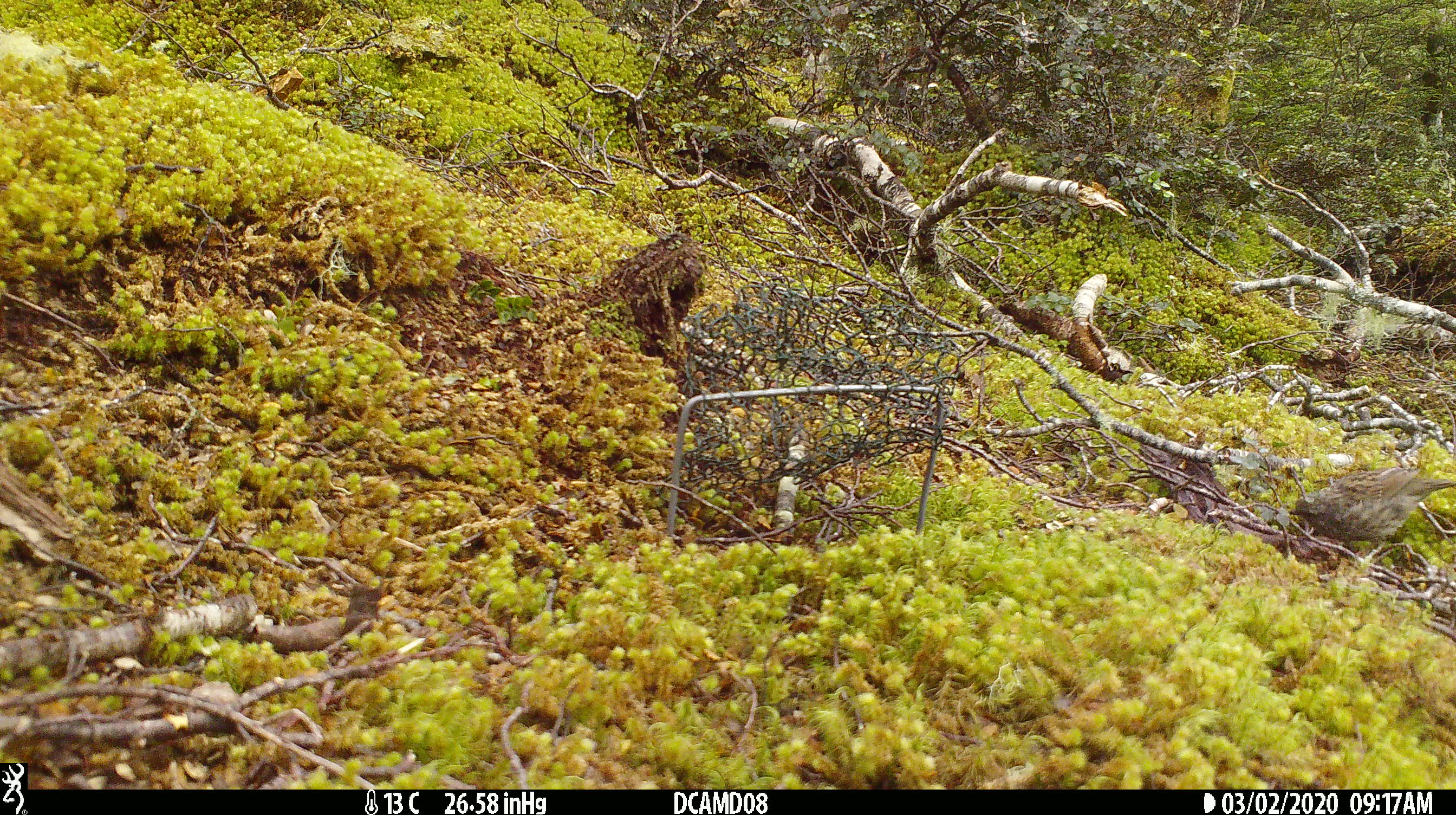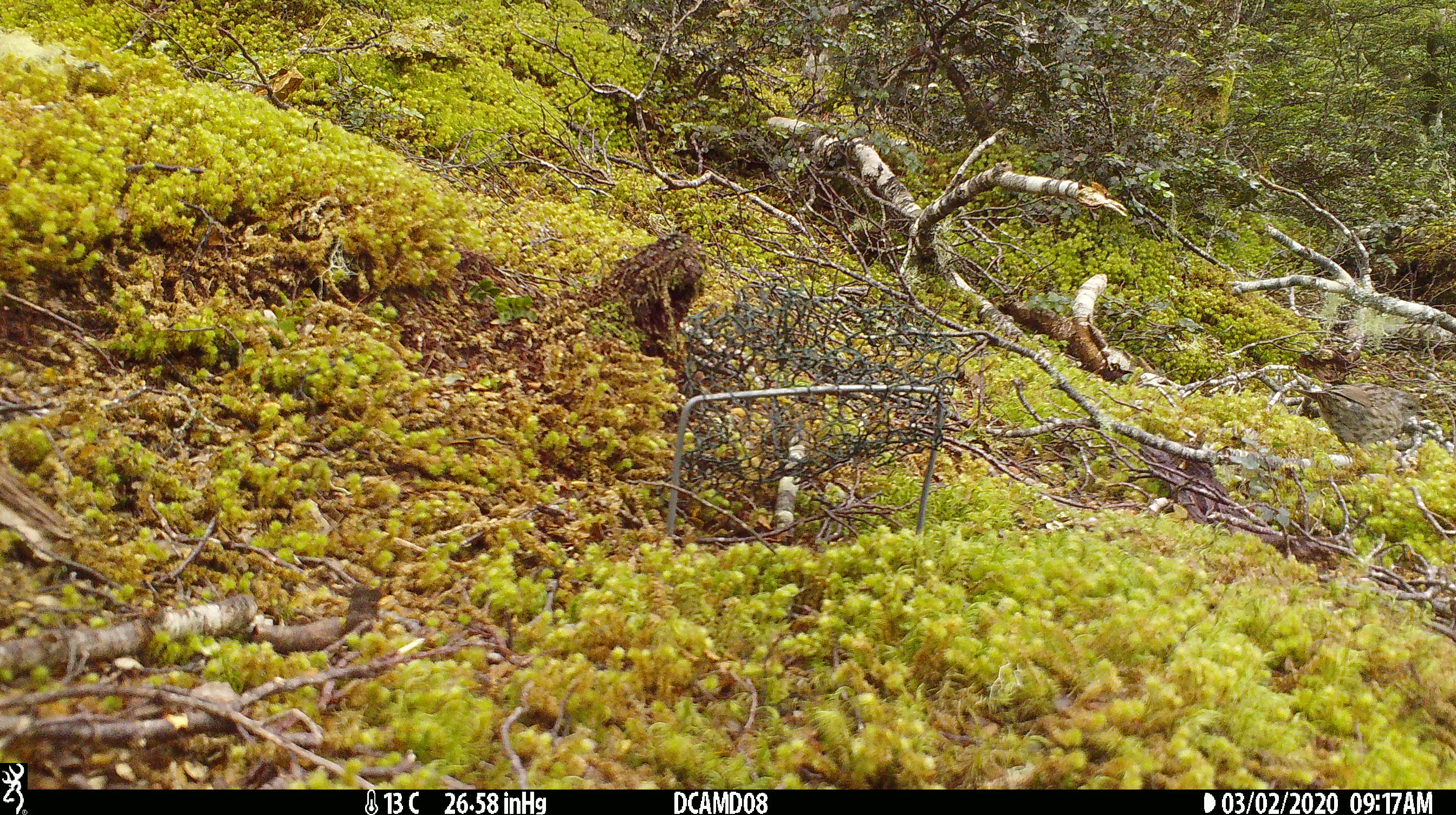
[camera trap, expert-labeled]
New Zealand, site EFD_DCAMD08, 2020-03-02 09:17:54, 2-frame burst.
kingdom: Animalia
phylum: Chordata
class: Aves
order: Passeriformes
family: Prunellidae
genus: Prunella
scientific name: Prunella modularis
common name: dunnock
Dunnock (Prunella modularis).